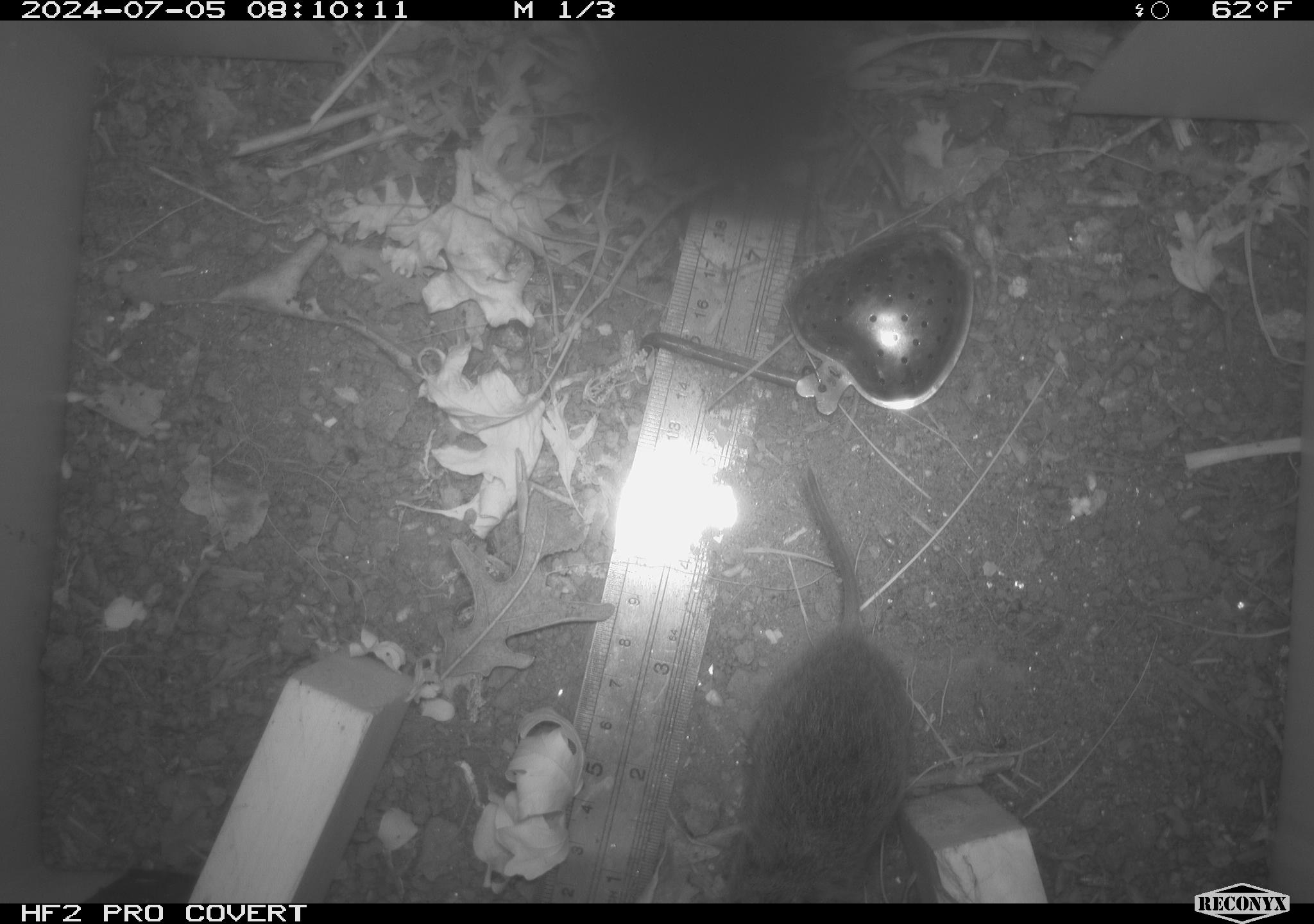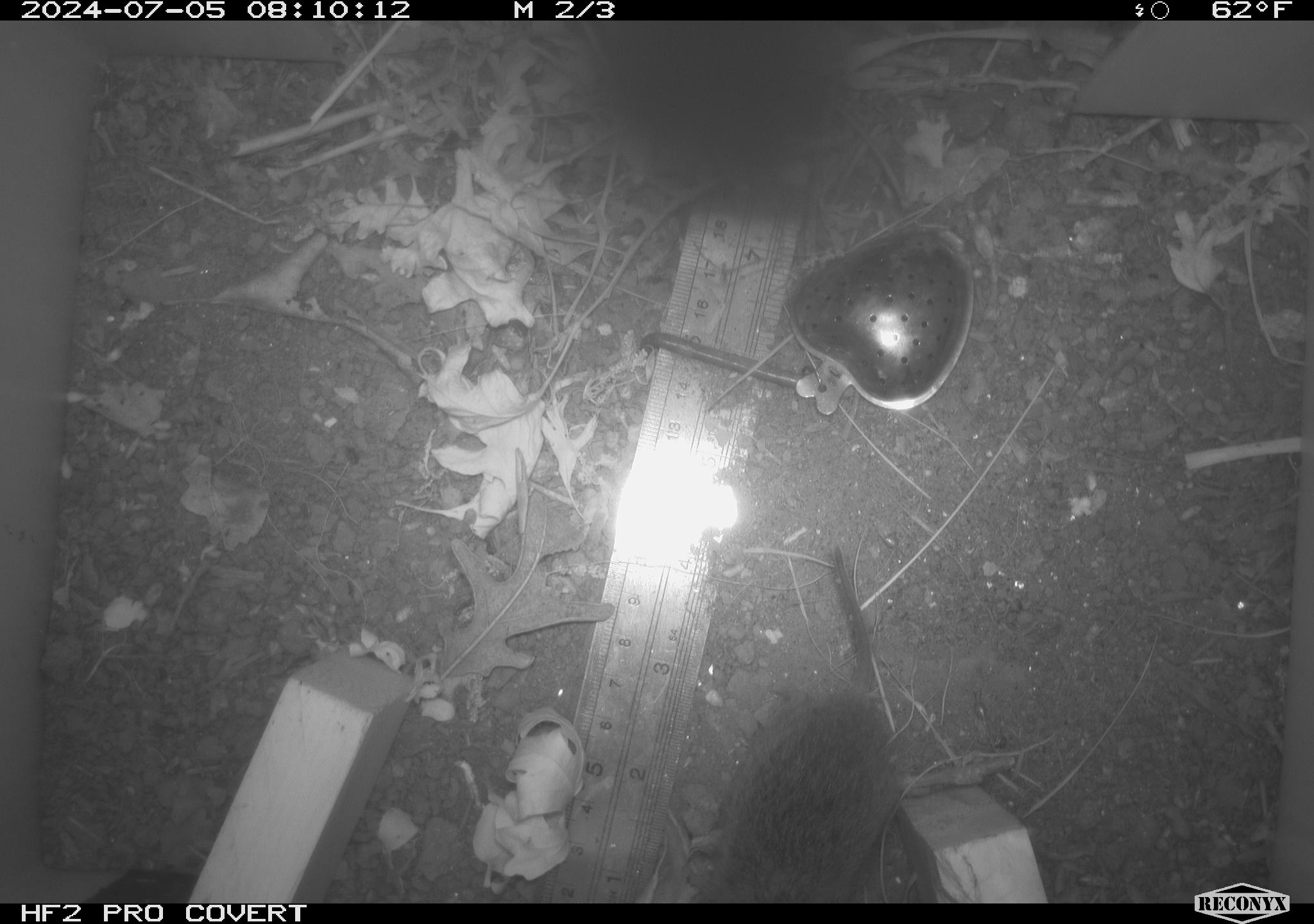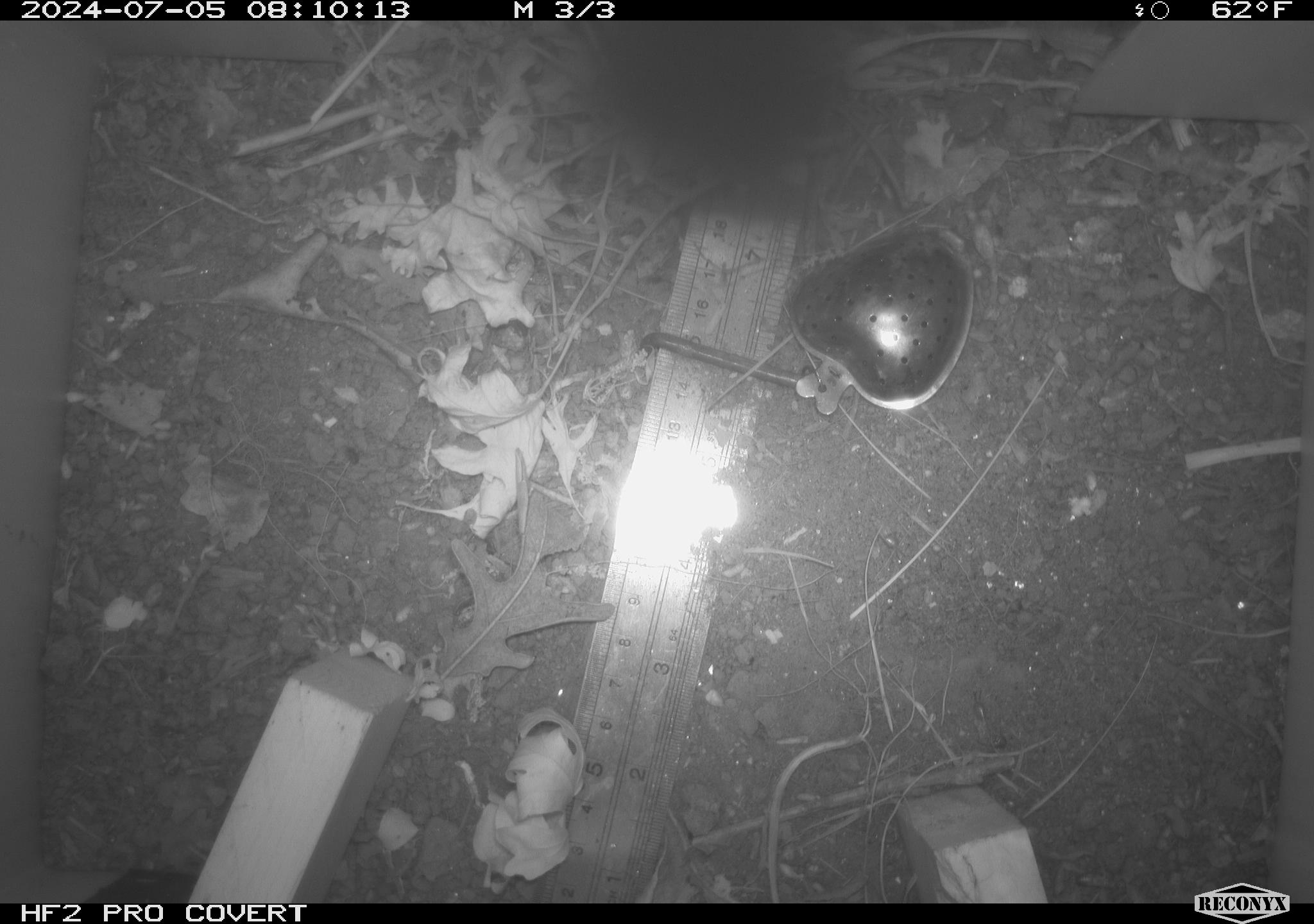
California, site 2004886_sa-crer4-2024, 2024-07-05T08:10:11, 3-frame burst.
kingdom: Animalia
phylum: Chordata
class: Mammalia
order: Rodentia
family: Cricetidae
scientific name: Arvicolinae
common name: voles, lemmings, and muskrats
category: arvicolinae subfamily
Arvicolinae subfamily (voles, lemmings, and muskrats) (Arvicolinae).